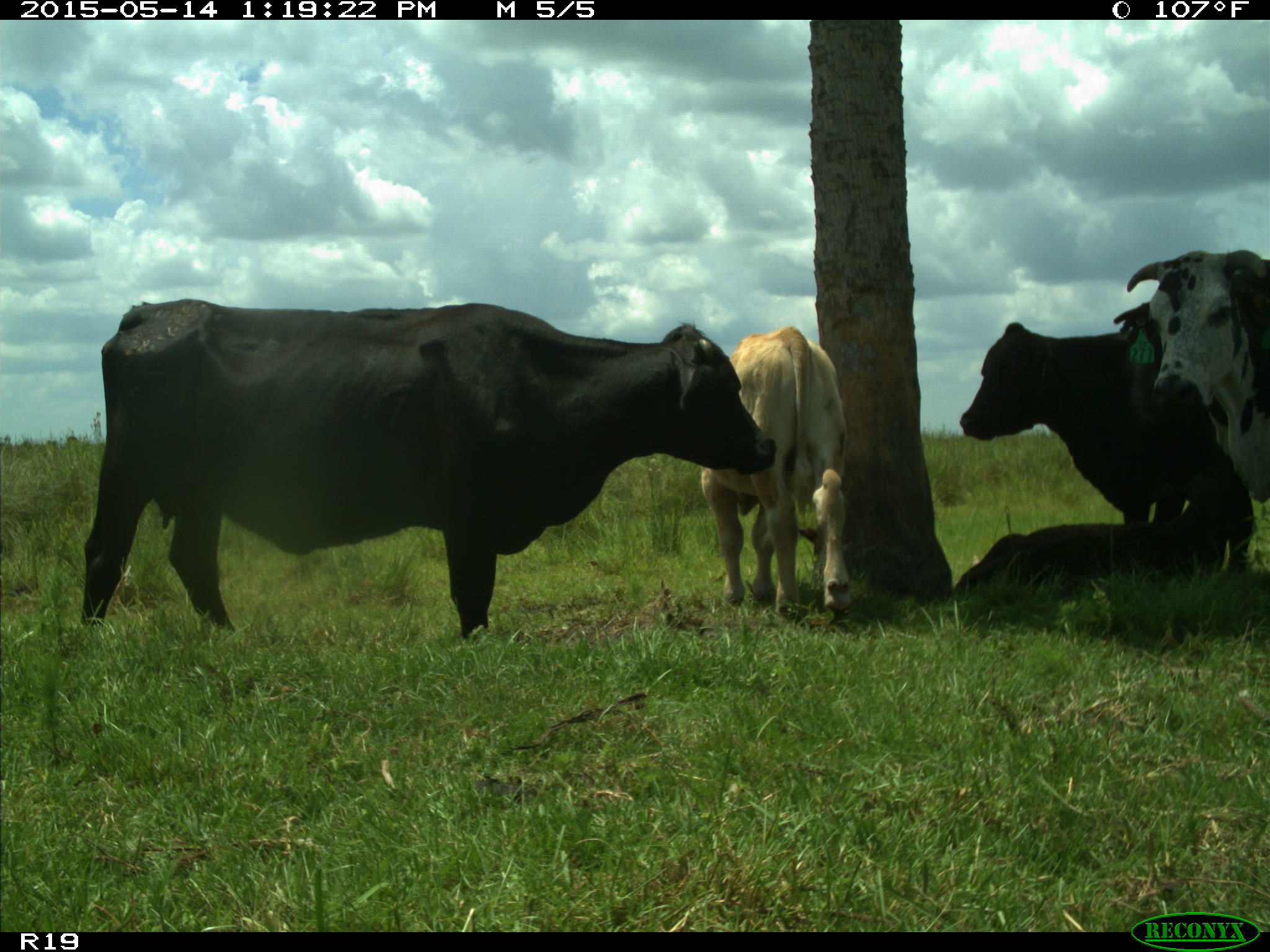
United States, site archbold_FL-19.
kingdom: Animalia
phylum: Chordata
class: Mammalia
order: Artiodactyla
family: Bovidae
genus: Bos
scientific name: Bos taurus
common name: domestic cow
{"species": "Bos taurus (domestic cow)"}